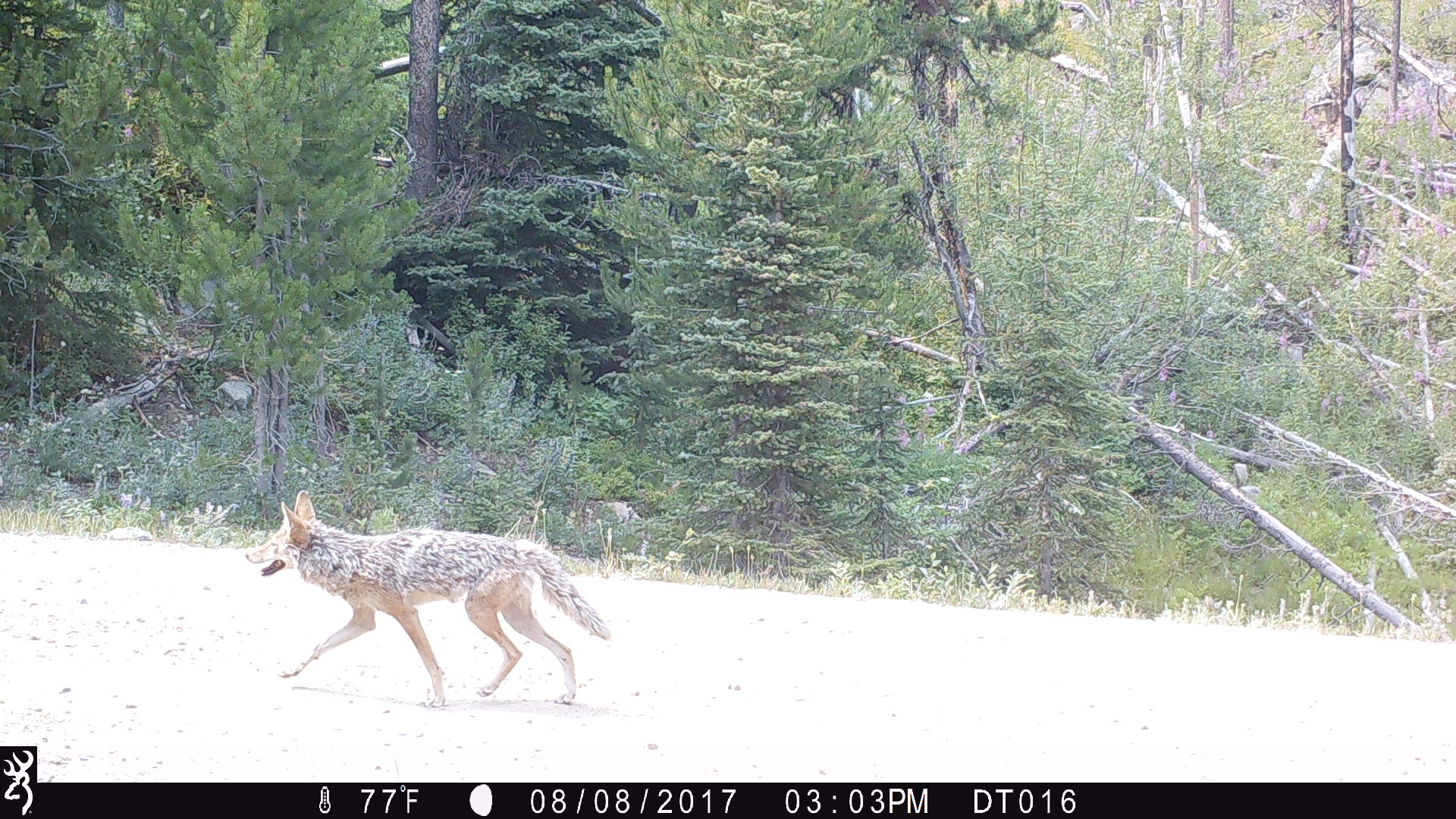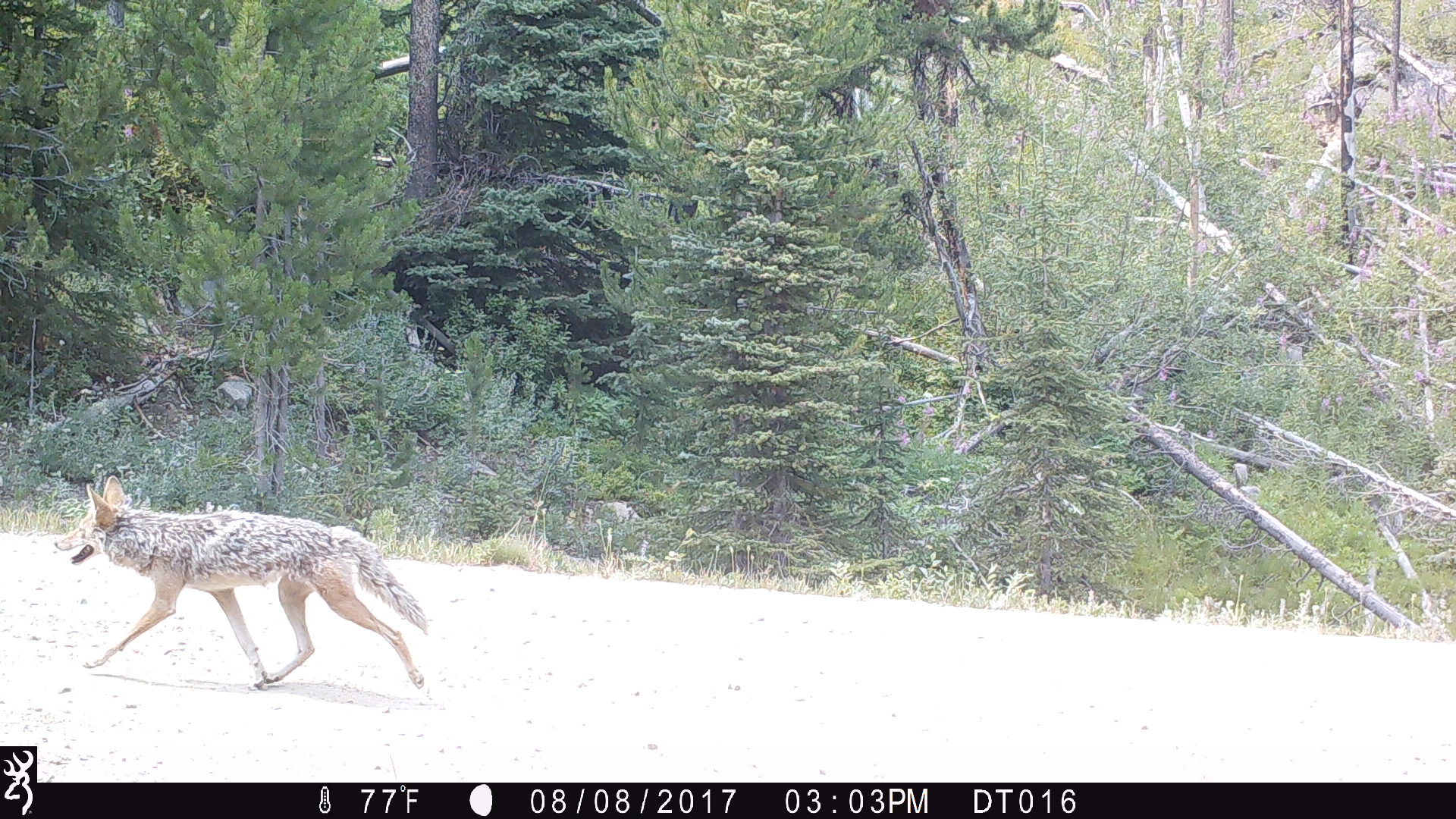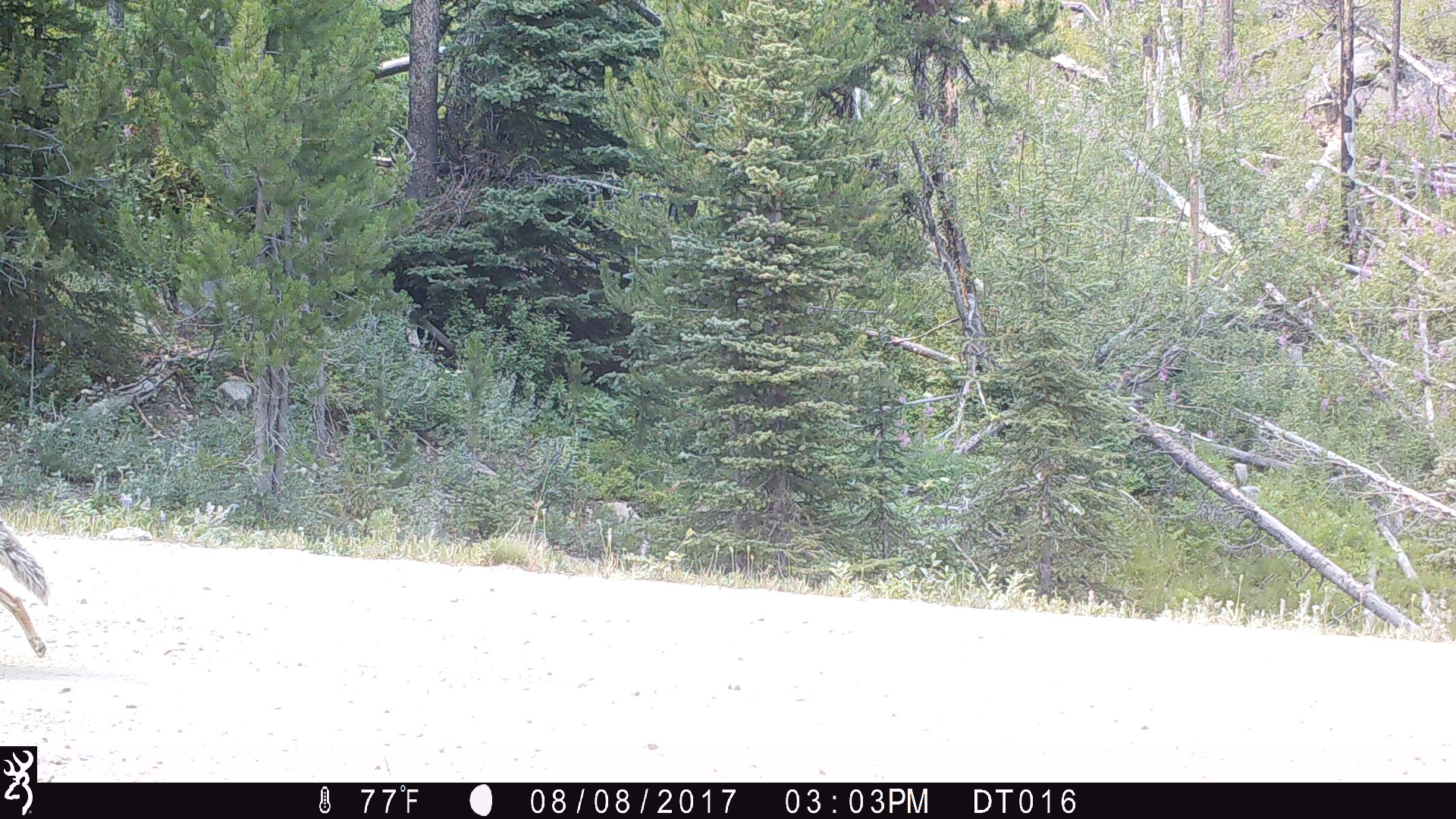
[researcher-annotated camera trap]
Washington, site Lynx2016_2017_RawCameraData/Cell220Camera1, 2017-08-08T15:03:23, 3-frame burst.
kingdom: Animalia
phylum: Chordata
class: Mammalia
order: Carnivora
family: Canidae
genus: Canis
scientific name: Canis latrans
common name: coyote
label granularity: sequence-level